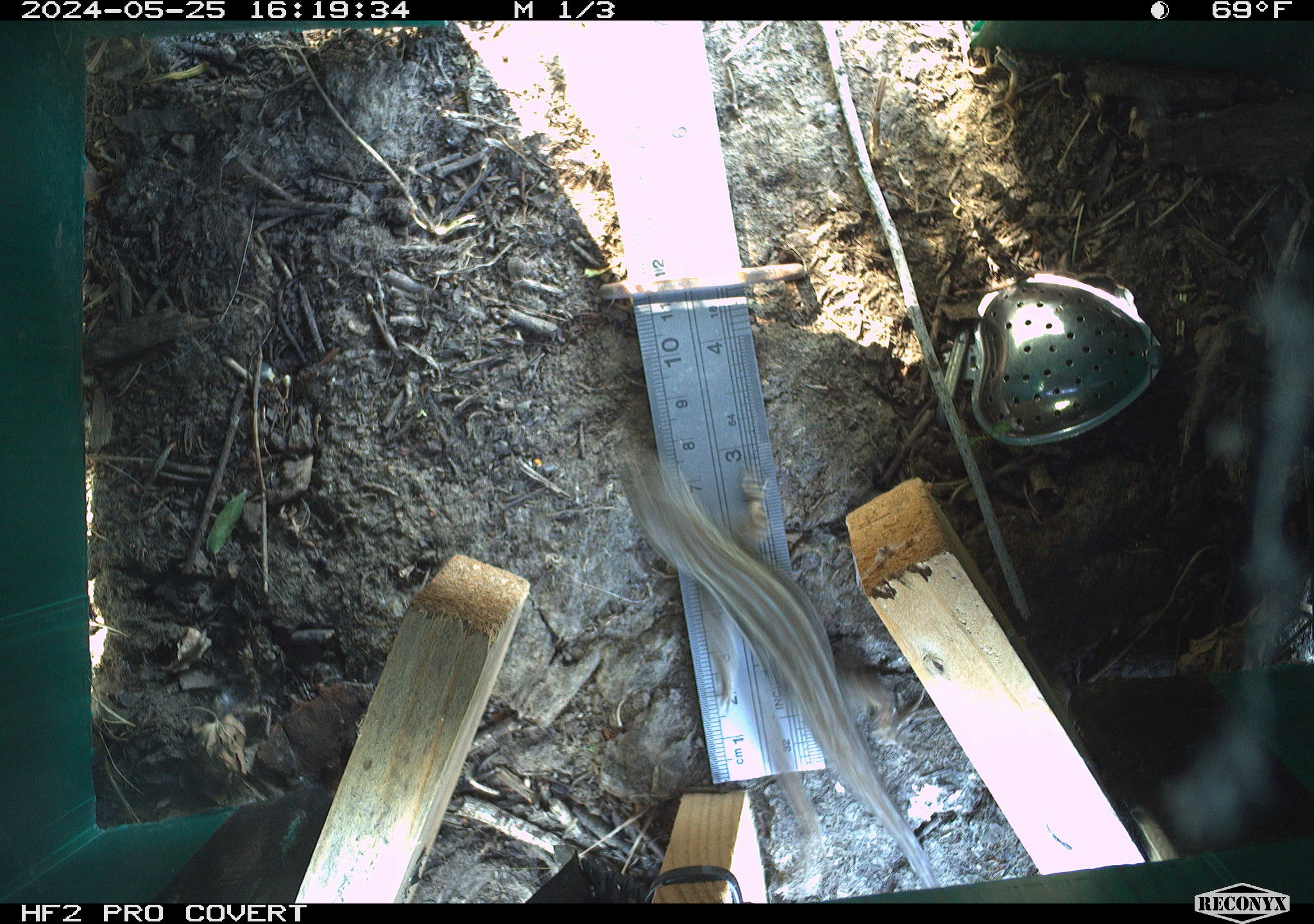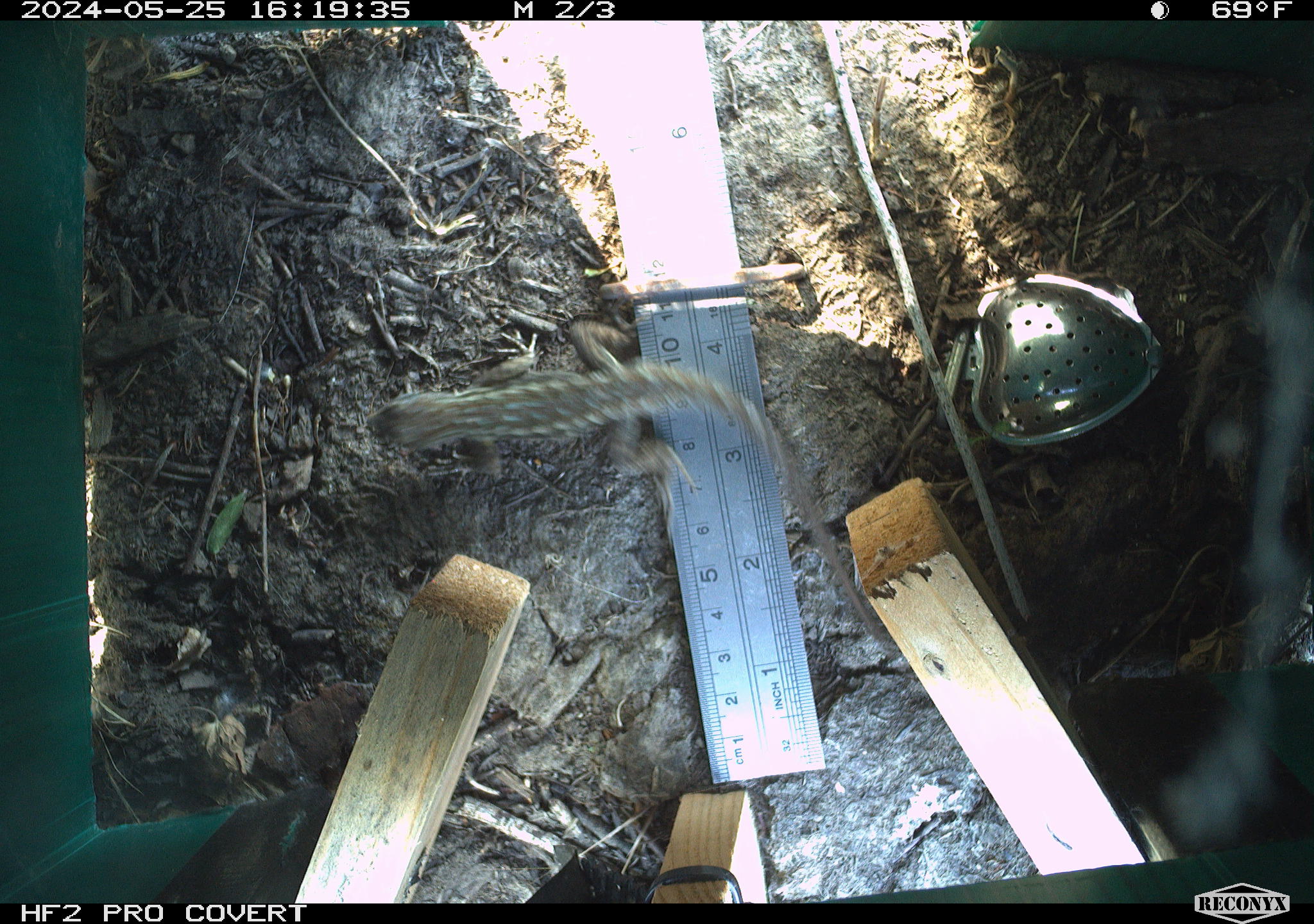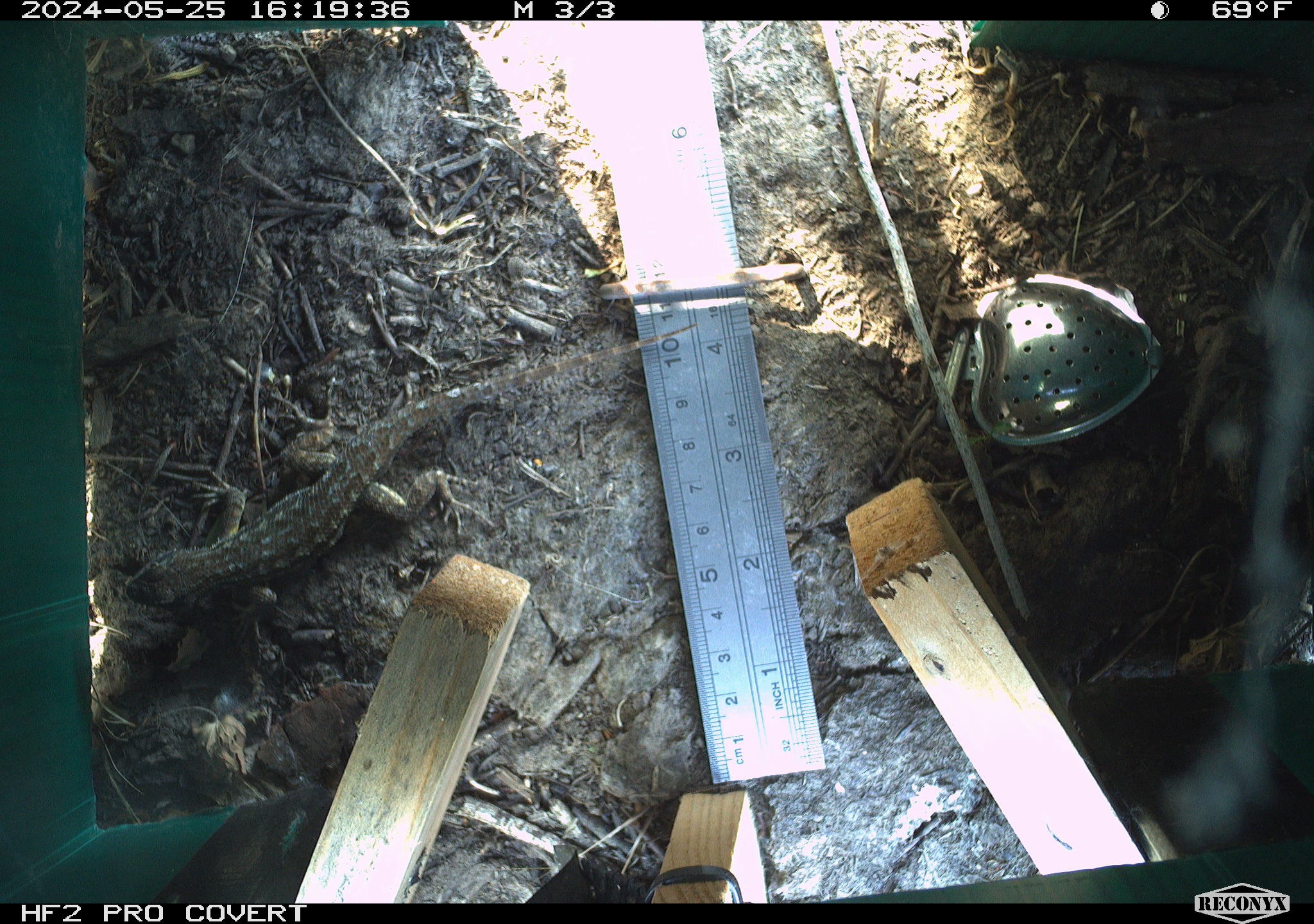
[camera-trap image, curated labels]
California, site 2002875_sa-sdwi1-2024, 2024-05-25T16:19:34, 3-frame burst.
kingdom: Animalia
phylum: Chordata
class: Reptilia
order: Squamata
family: Phrynosomatidae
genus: Sceloporus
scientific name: Sceloporus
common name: spiny lizards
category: sceloporus species